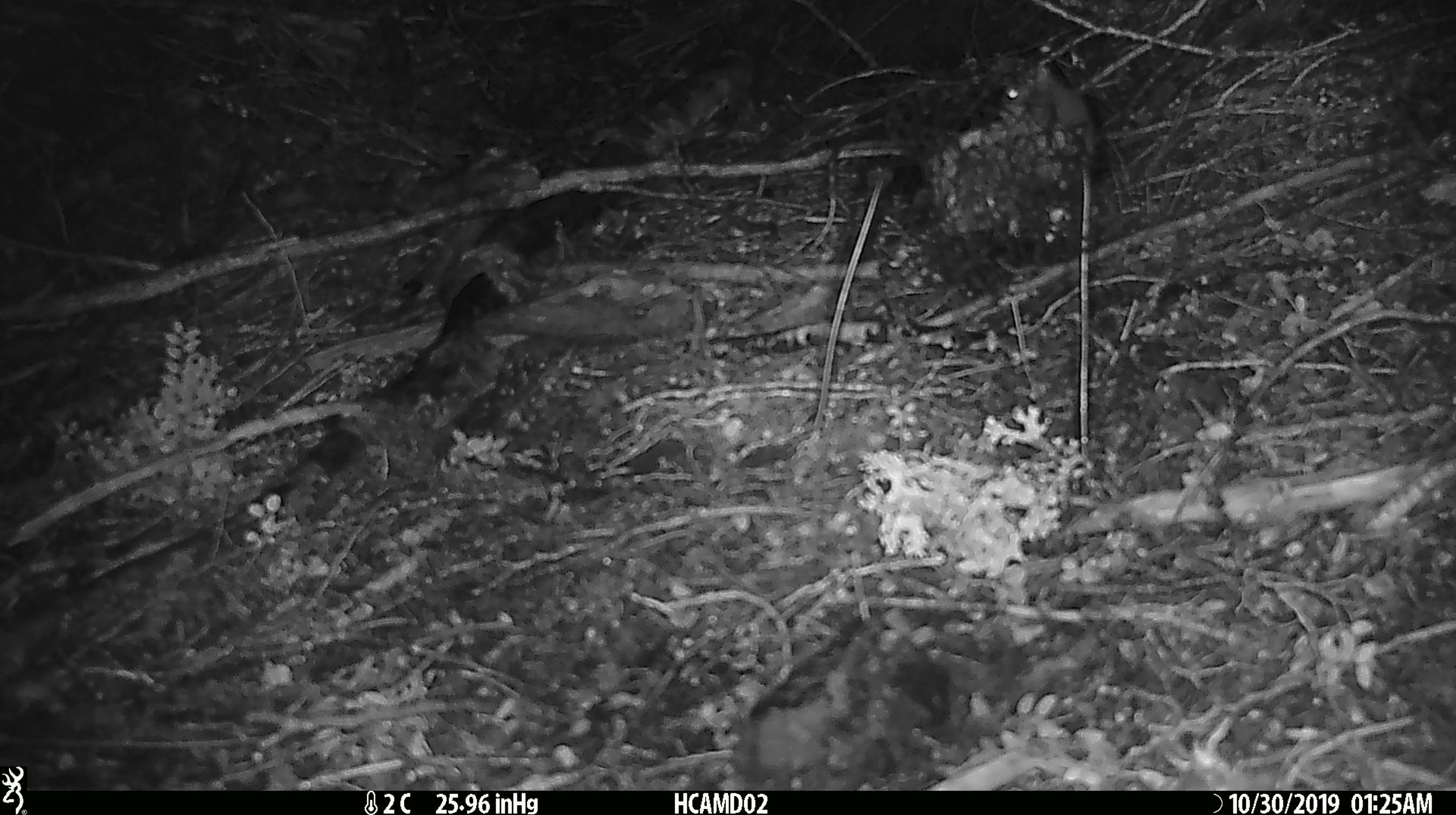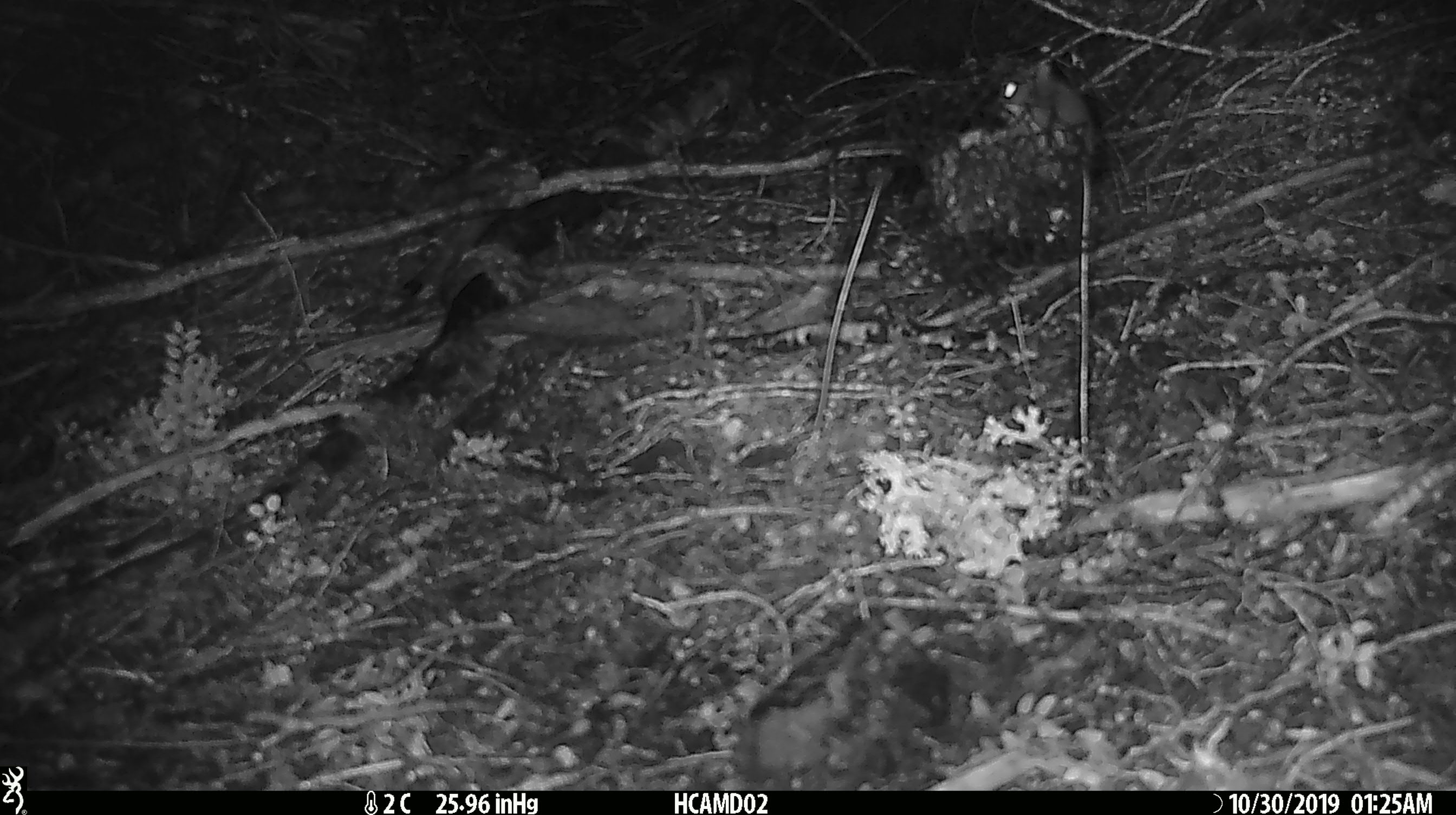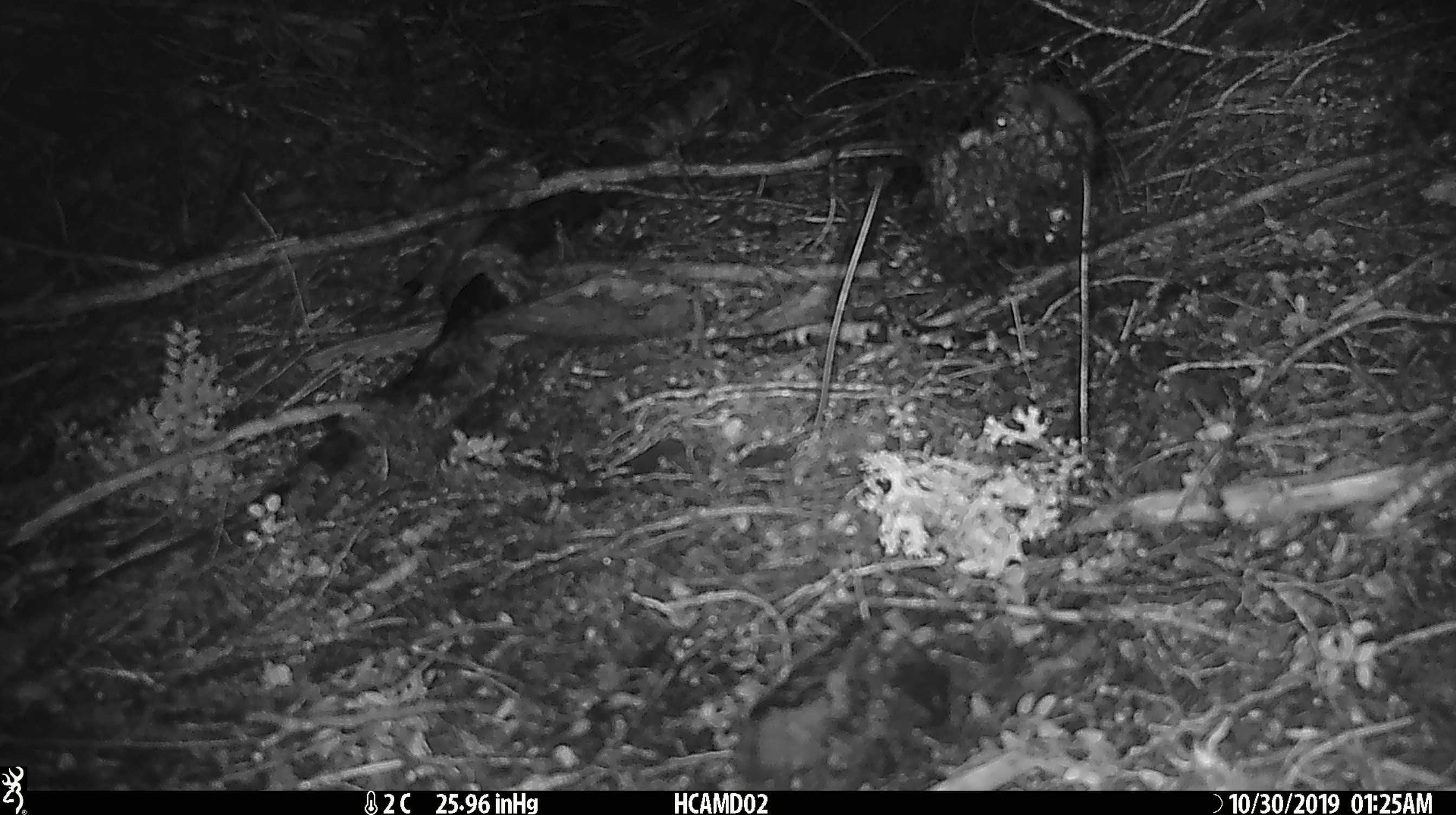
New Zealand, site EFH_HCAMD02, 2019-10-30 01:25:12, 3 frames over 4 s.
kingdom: Animalia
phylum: Chordata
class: Mammalia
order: Rodentia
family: Muridae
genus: Mus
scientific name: Mus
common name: mouse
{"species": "mouse (Mus)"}